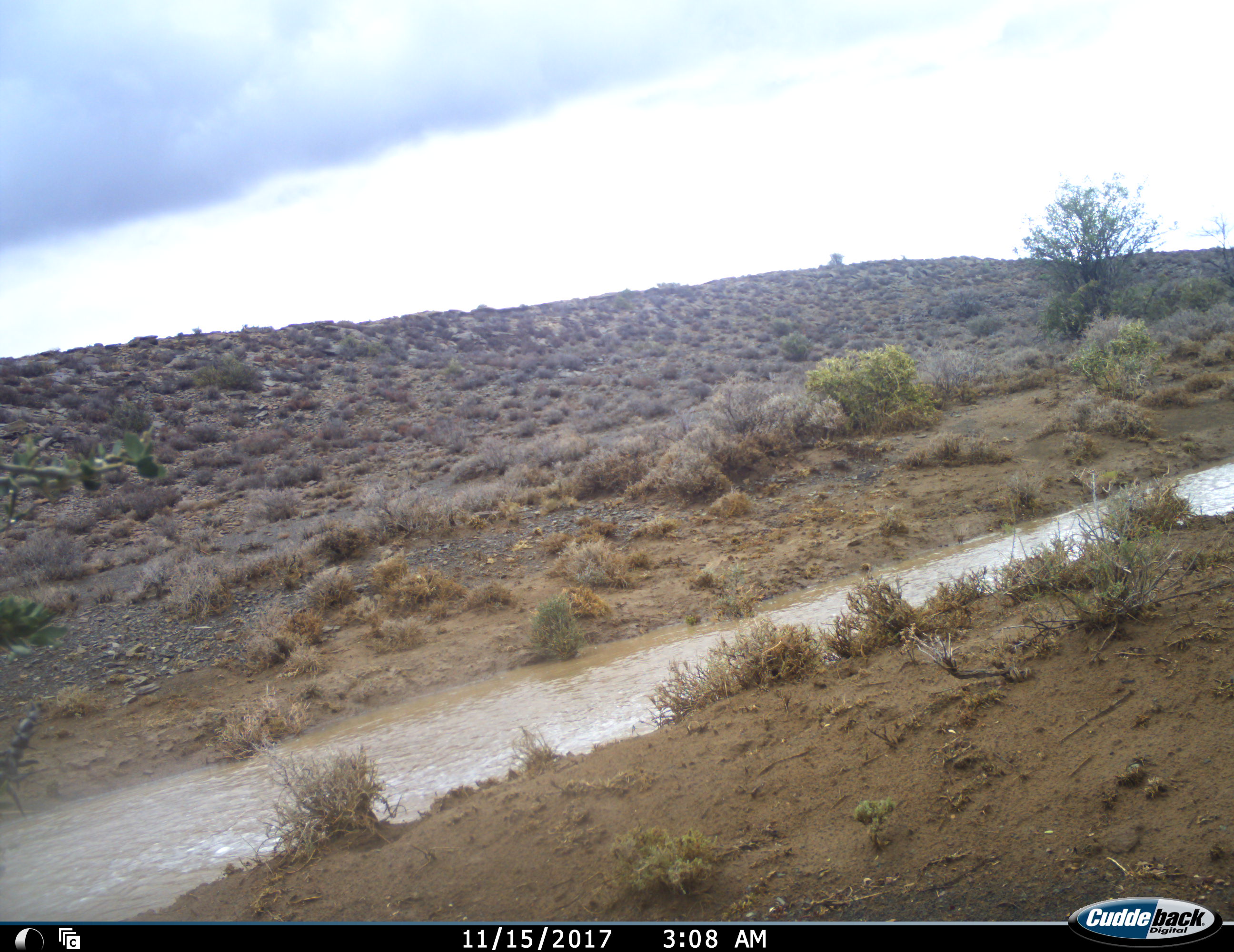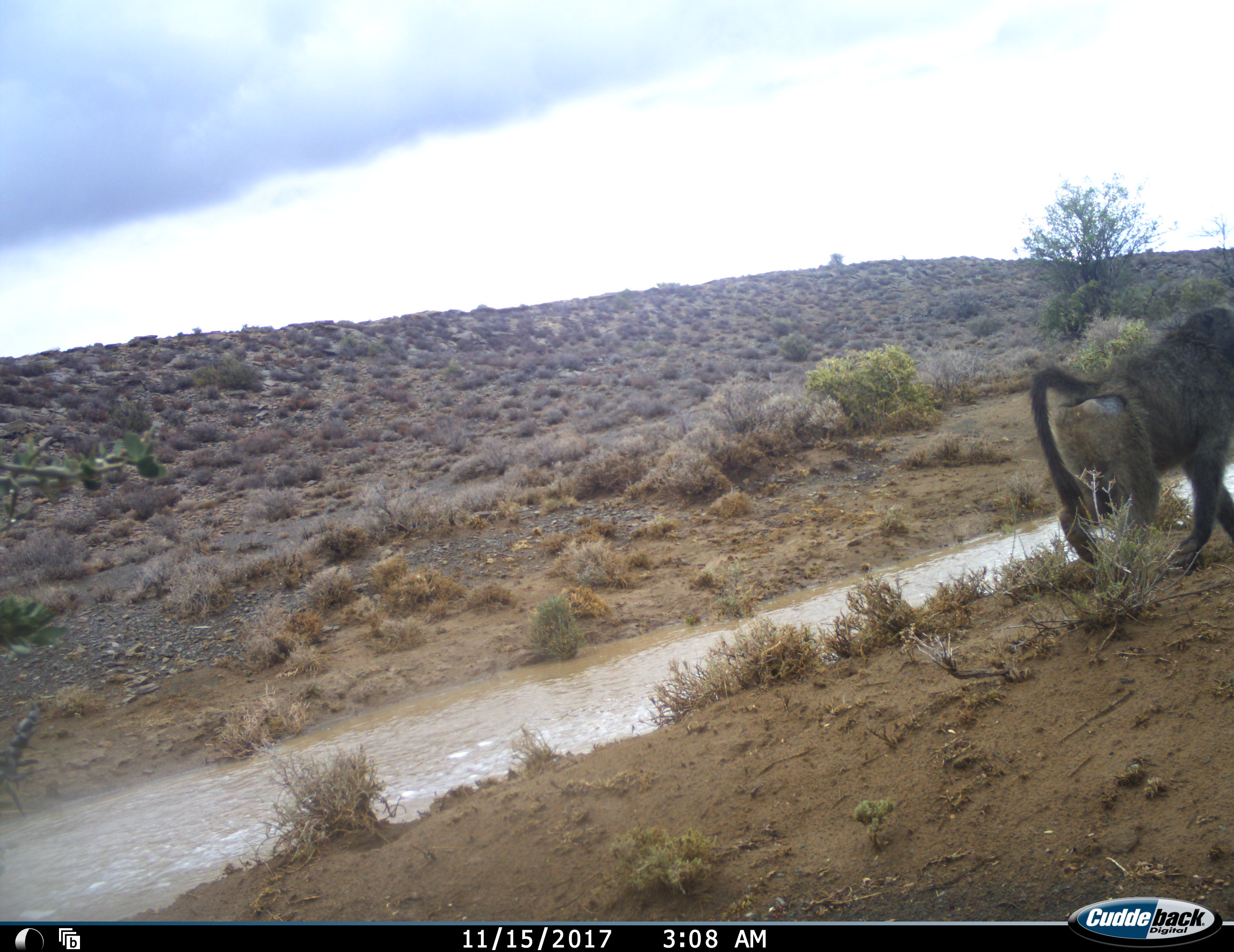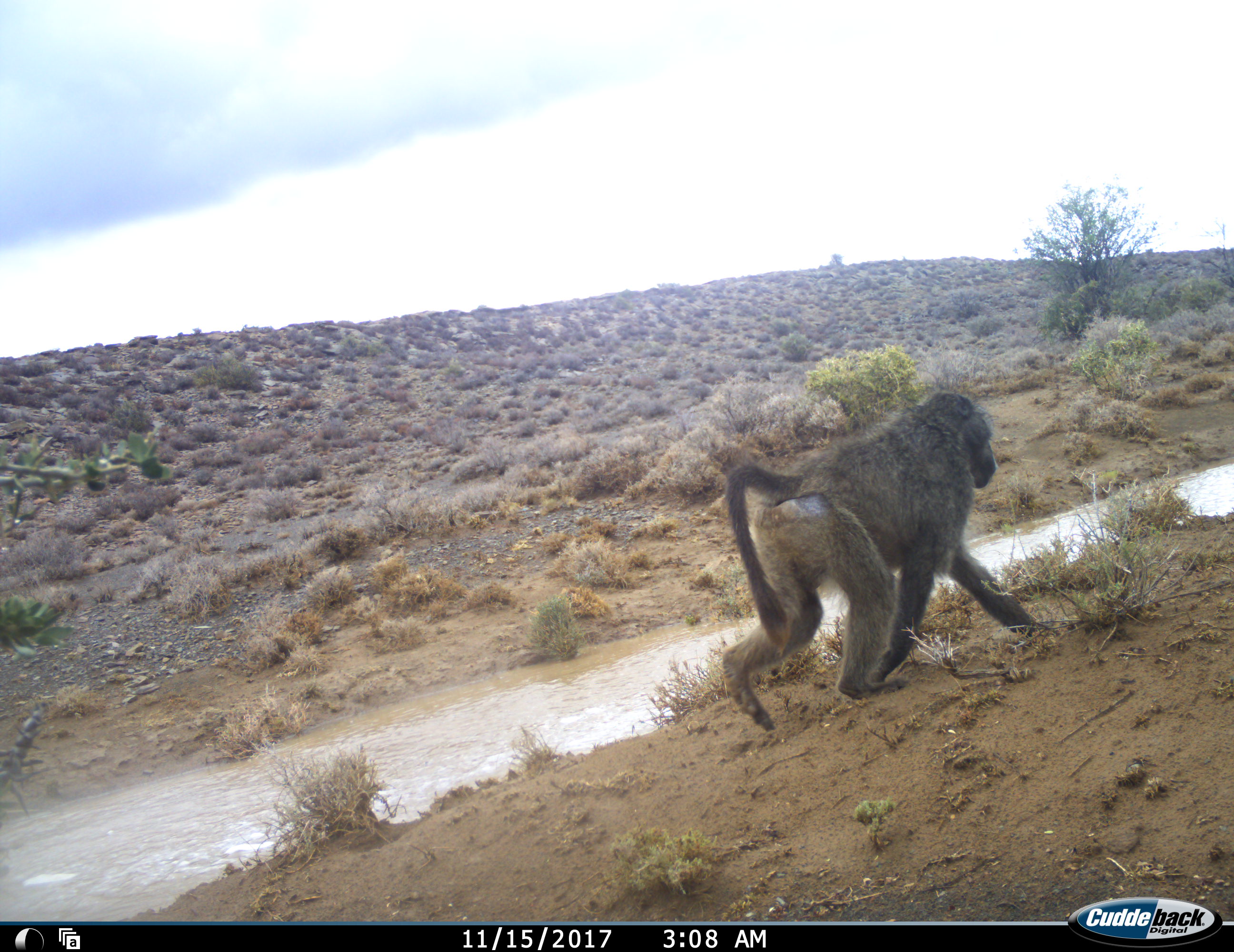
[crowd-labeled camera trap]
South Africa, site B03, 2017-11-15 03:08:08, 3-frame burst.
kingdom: Animalia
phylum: Chordata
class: Mammalia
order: Primates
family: Cercopithecidae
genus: Papio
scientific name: Papio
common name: baboon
Baboon (Papio), count 1. Behavior (volunteer vote fractions): standing 10%, resting 0%, moving 100%, interacting 0%. Young present (vote fraction): 0%. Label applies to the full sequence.